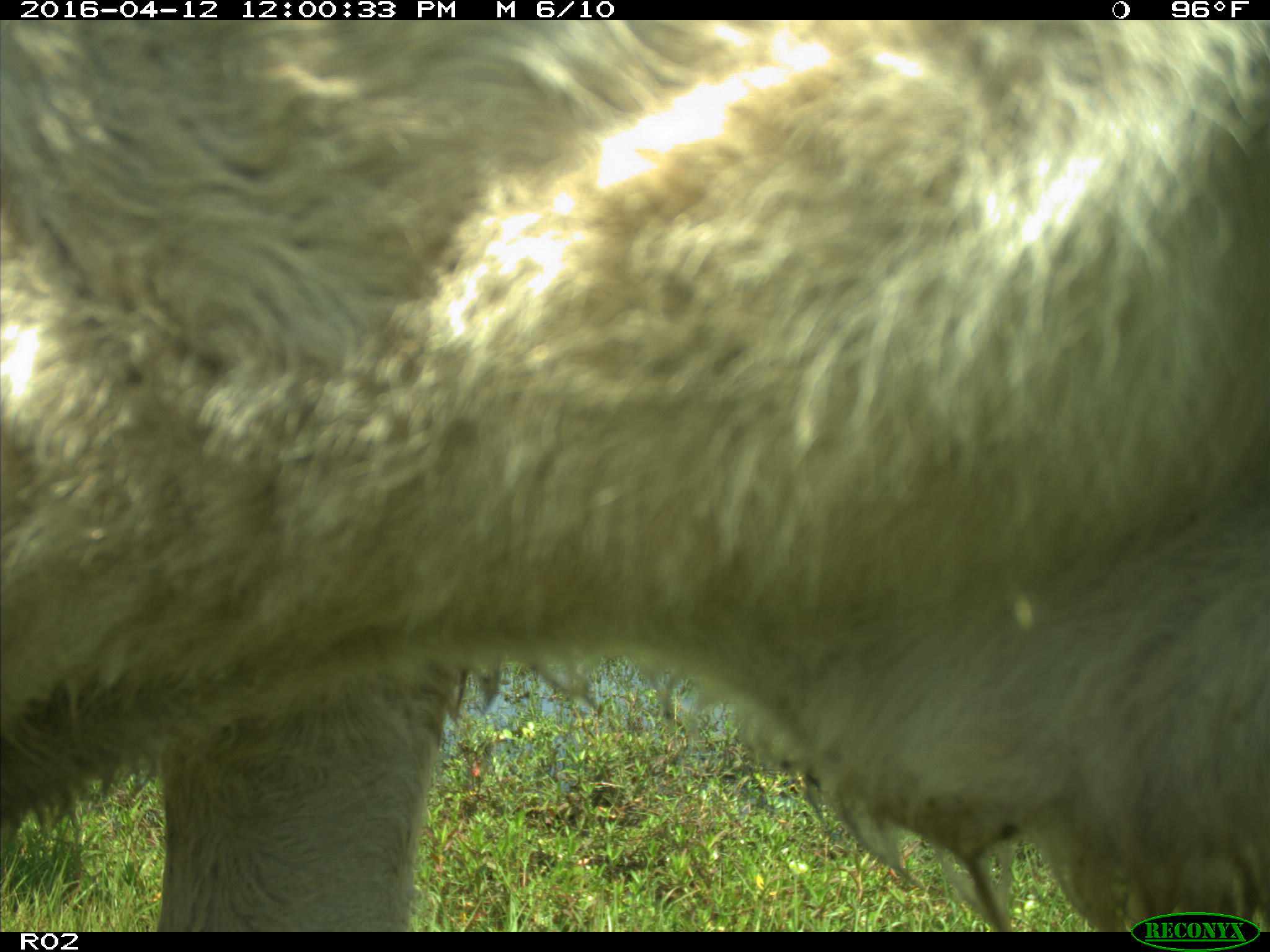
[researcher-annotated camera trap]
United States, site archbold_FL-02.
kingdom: Animalia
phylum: Chordata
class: Mammalia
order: Artiodactyla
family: Bovidae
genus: Bos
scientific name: Bos taurus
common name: domestic cow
Bos taurus (domestic cow).